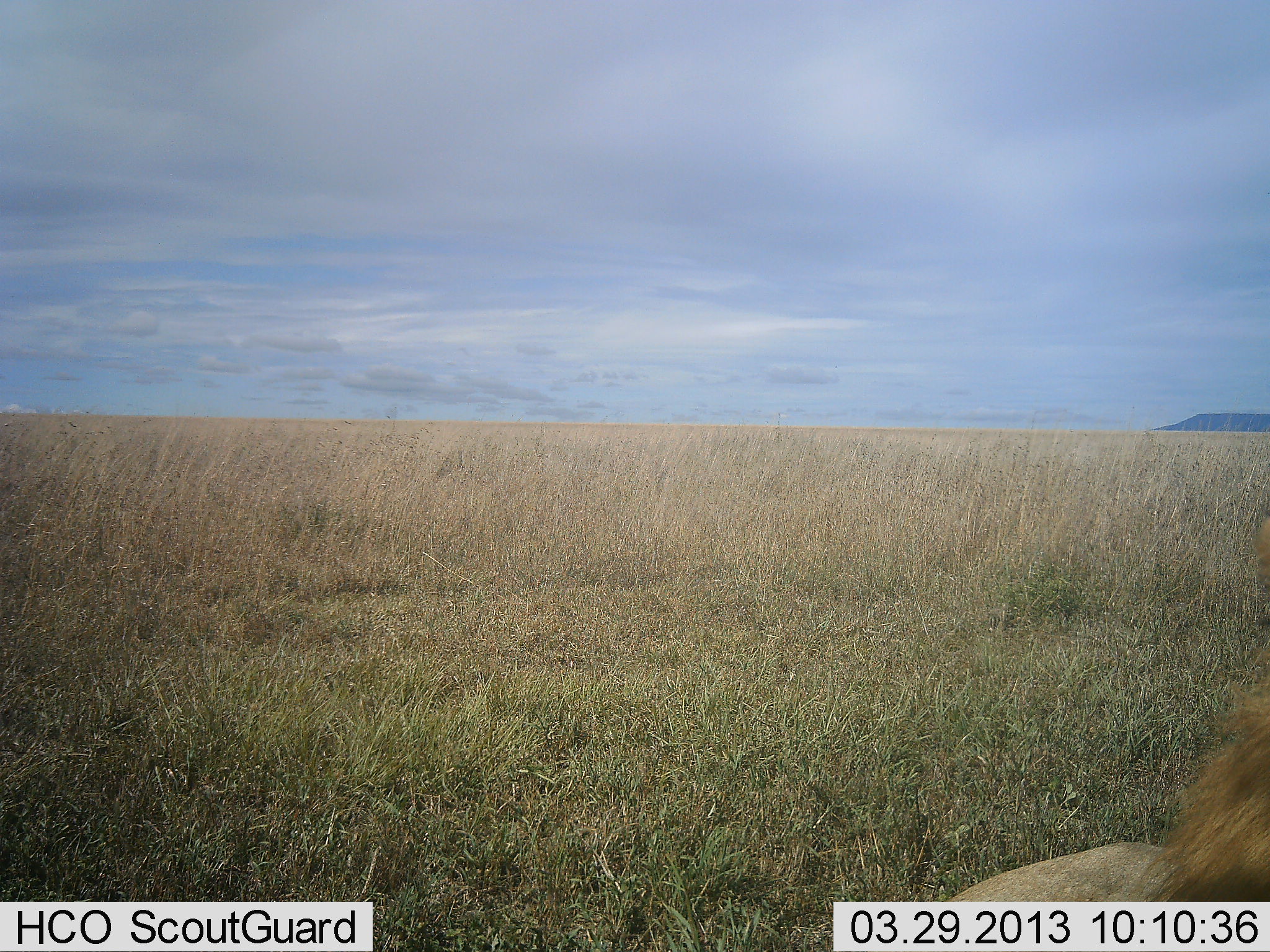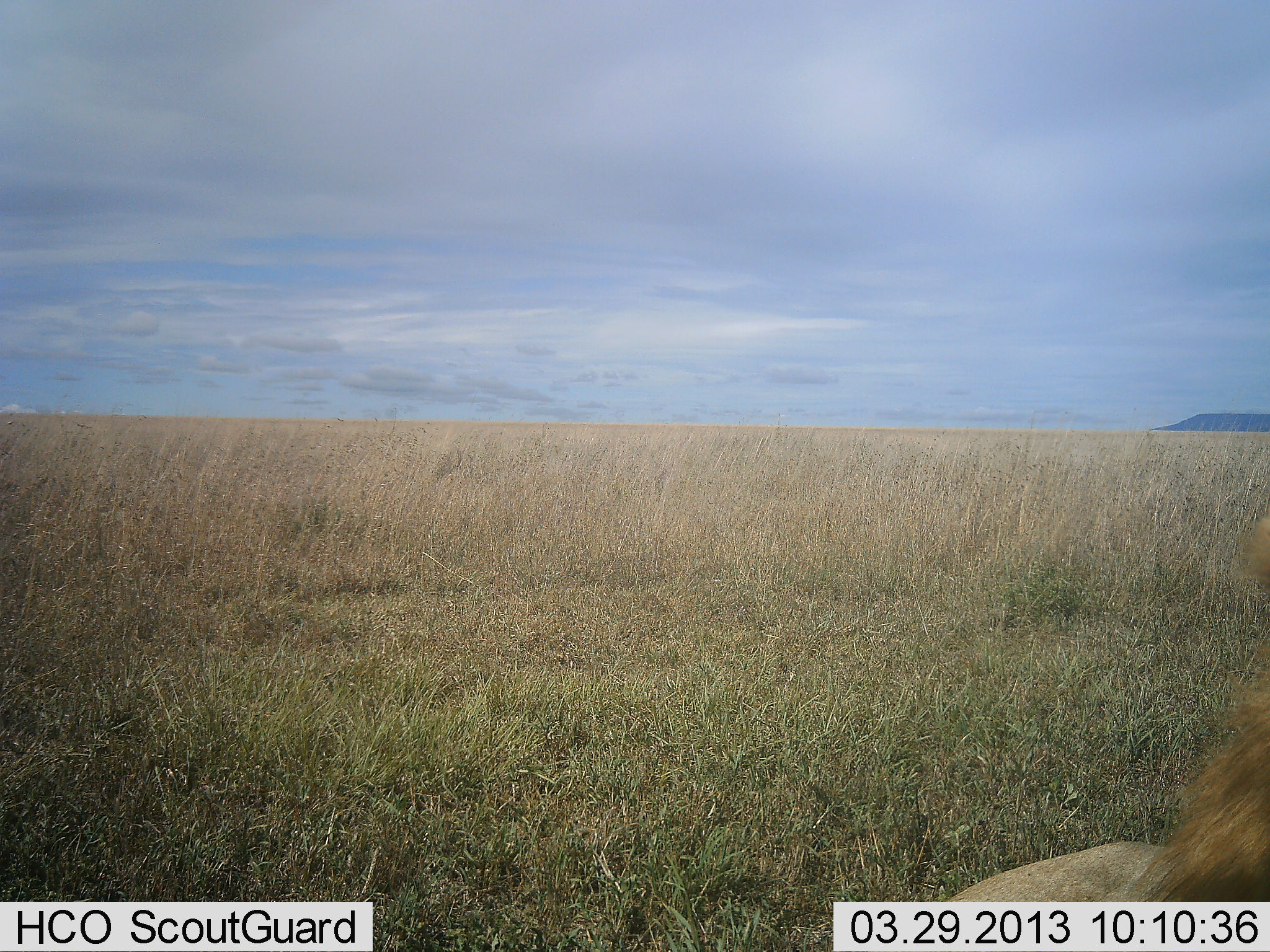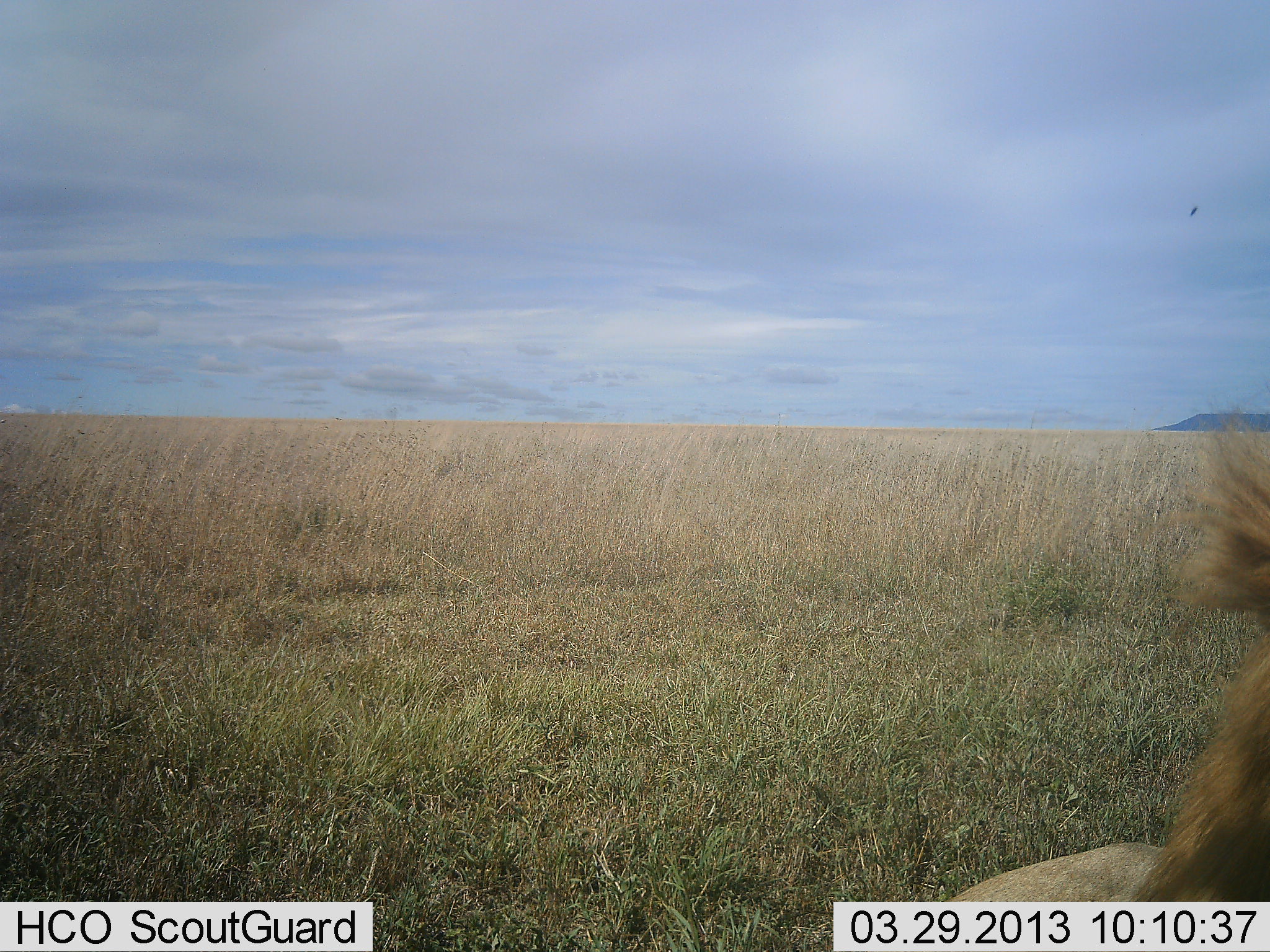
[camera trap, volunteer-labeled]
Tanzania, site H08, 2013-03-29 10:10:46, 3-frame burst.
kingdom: Animalia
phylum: Chordata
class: Mammalia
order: Carnivora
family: Felidae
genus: Panthera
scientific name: Panthera leo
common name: lion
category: lionmale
Lionmale (lion) (Panthera leo), count 1. Behavior (volunteer vote fractions): standing 12%, resting 80%, moving 8%, interacting 0%. Young present (vote fraction): 0%. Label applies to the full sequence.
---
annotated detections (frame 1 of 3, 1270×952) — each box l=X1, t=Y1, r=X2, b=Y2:
animal: l=946, t=518, r=1270, b=899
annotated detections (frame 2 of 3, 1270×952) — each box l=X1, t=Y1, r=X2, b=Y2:
animal: l=945, t=517, r=1270, b=902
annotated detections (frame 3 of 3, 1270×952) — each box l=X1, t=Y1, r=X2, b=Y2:
animal: l=945, t=401, r=1270, b=902